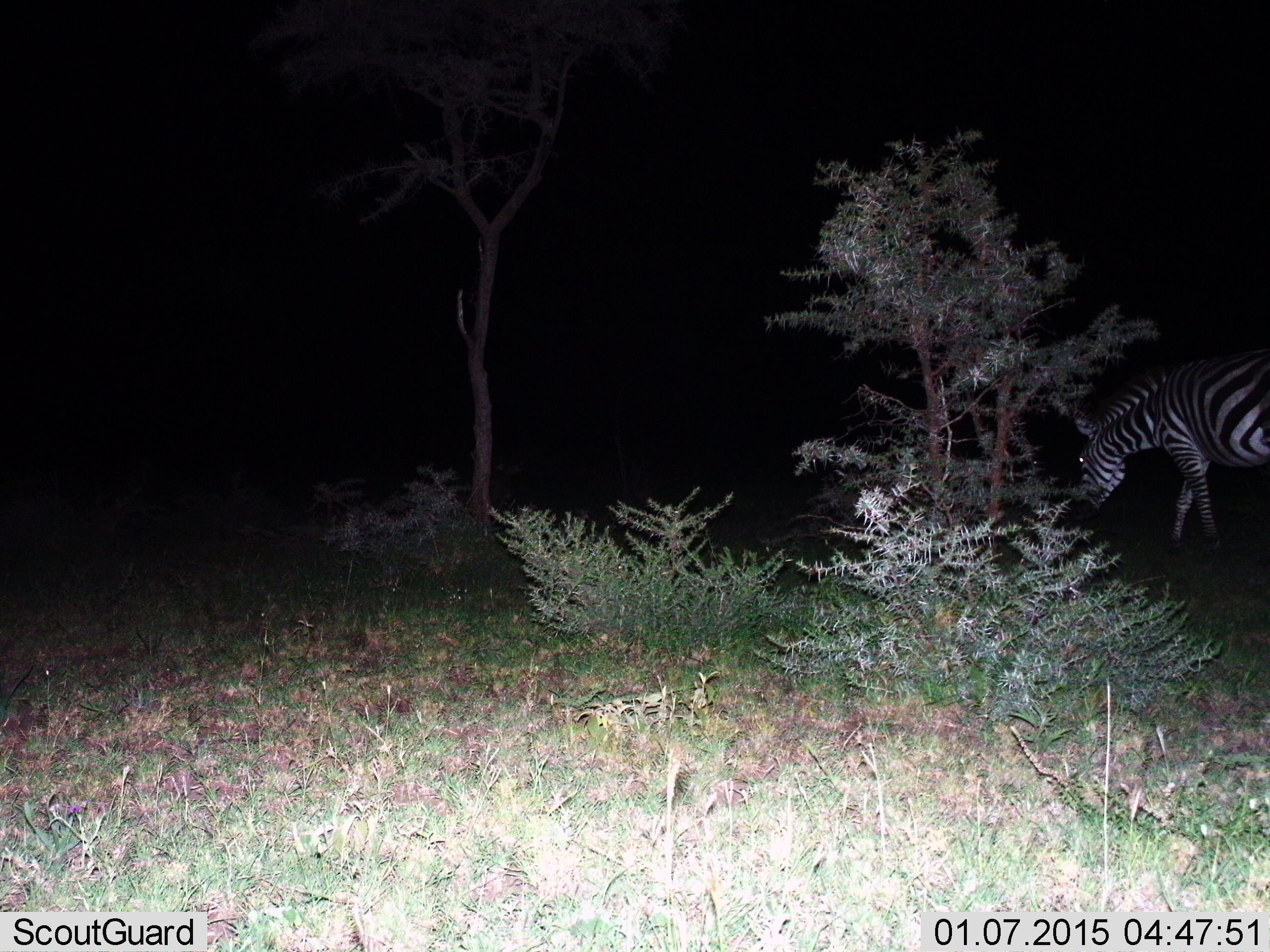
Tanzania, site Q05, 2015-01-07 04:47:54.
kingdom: Animalia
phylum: Chordata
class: Mammalia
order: Perissodactyla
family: Equidae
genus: Equus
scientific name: Equus quagga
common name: plains zebra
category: zebra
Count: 1.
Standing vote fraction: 10%.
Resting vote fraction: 0%.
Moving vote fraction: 40%.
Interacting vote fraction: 0%.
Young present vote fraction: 0%.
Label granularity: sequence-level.